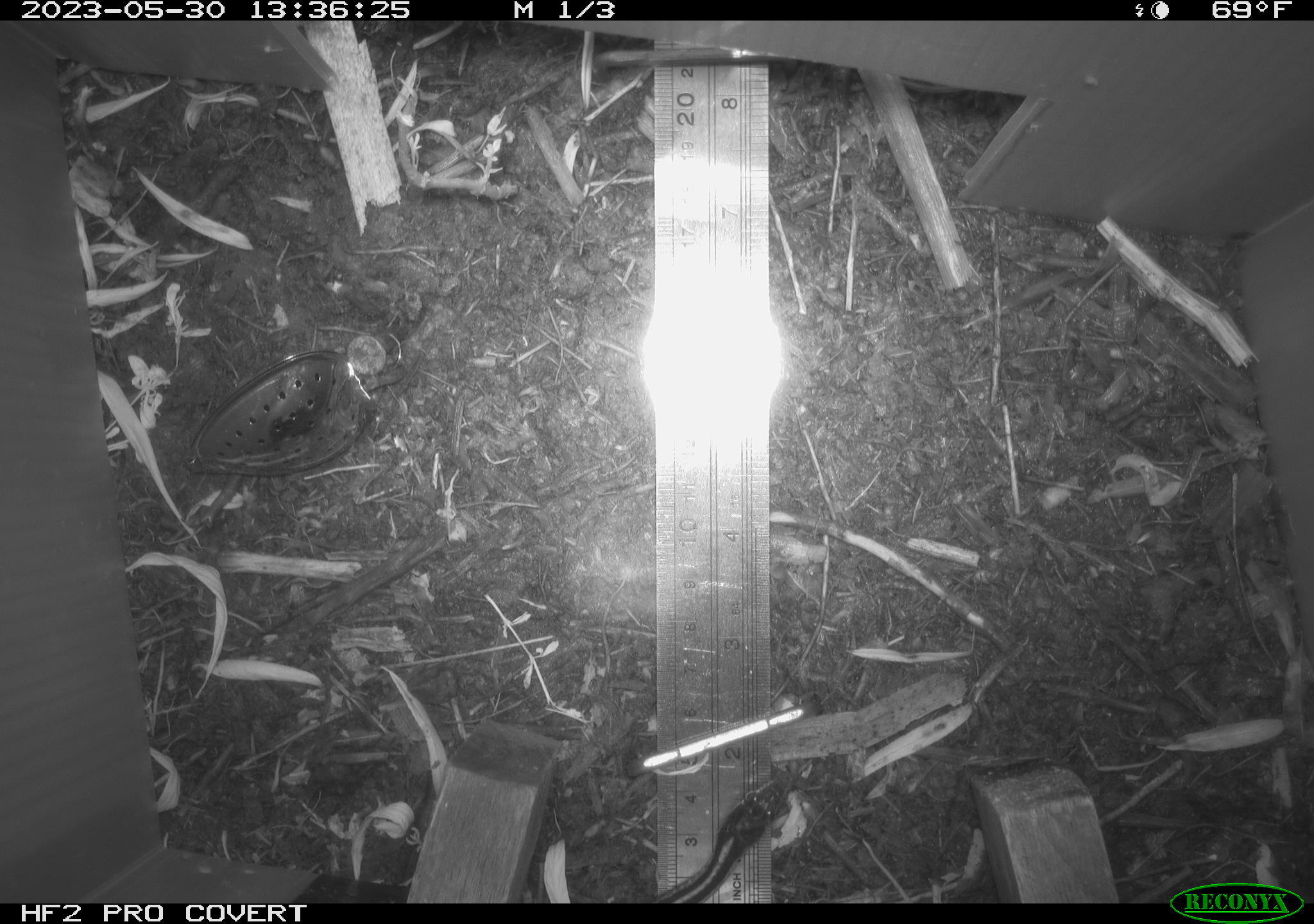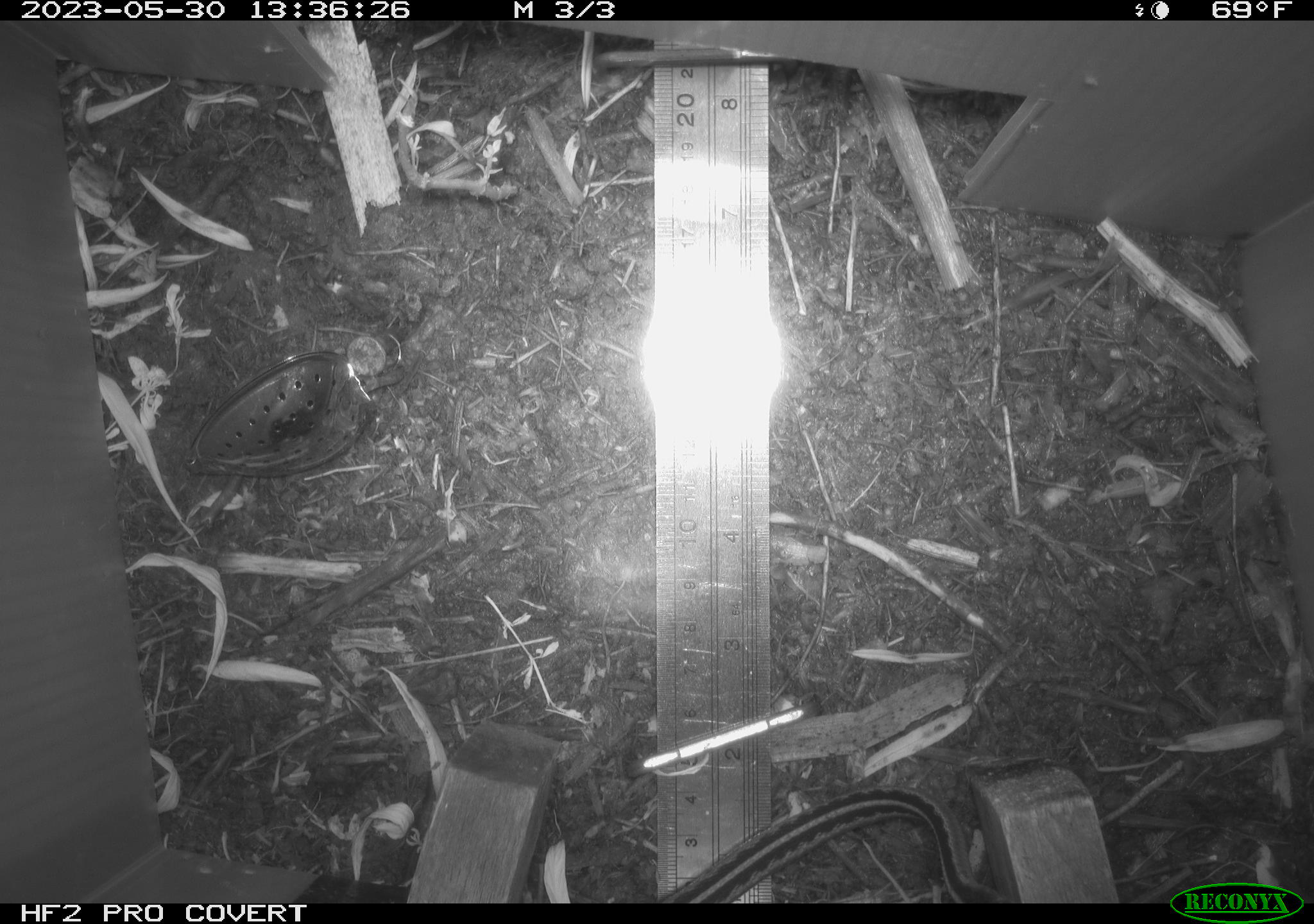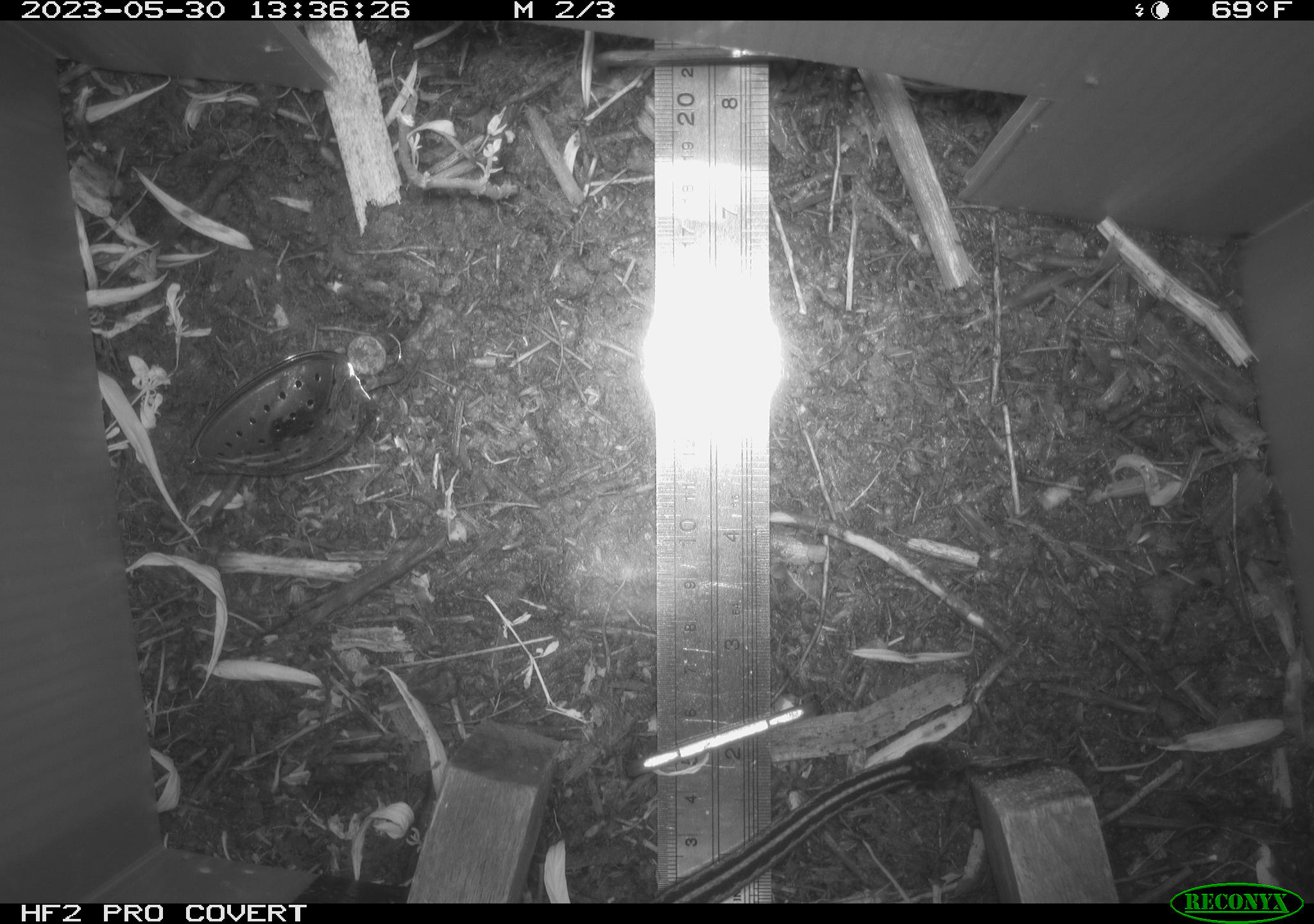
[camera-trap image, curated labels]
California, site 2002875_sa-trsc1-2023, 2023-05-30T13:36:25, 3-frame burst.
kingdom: Animalia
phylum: Chordata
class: Reptilia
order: Squamata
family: Colubridae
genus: Thamnophis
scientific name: Thamnophis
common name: american gartersnakes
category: thamnophis species